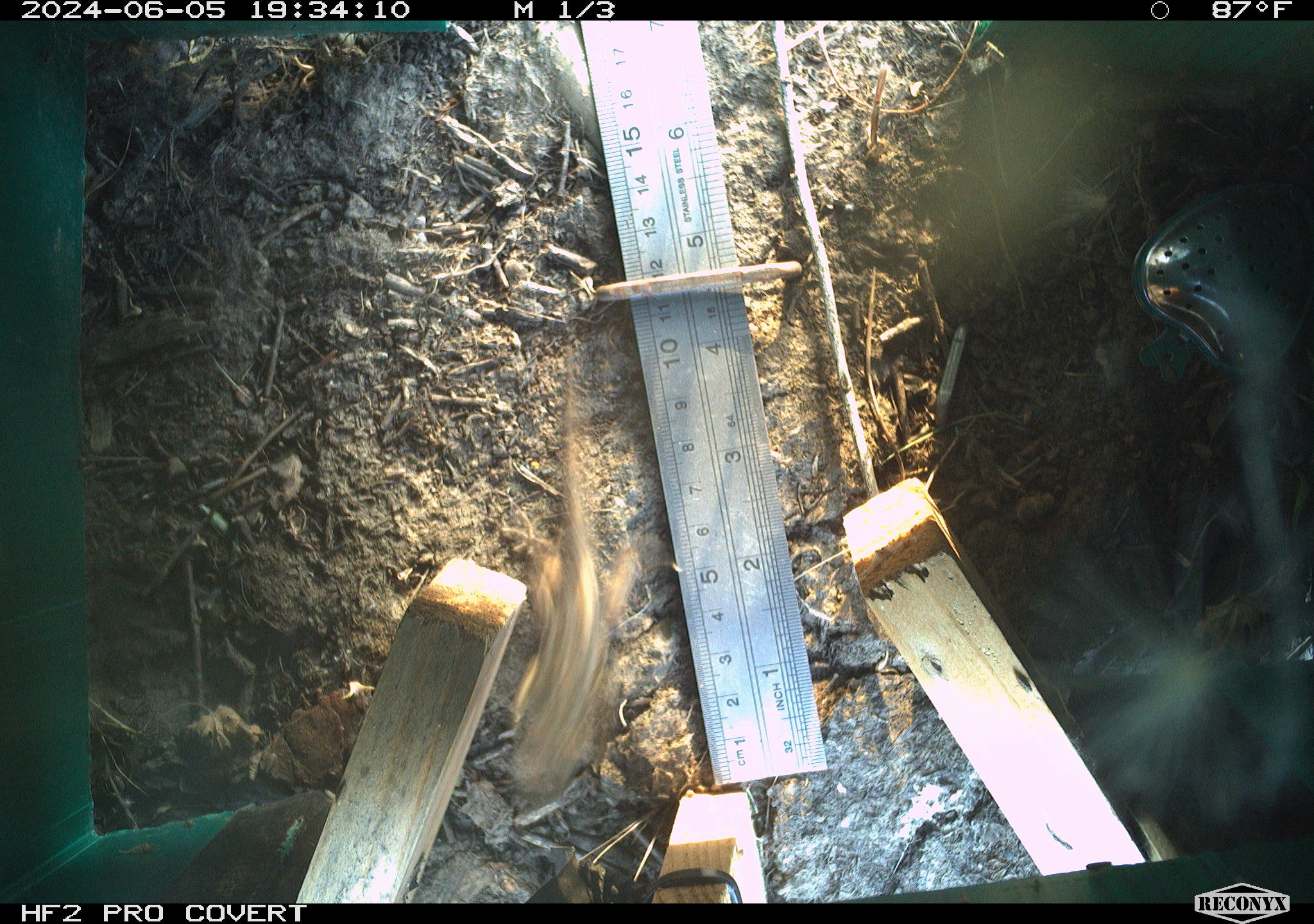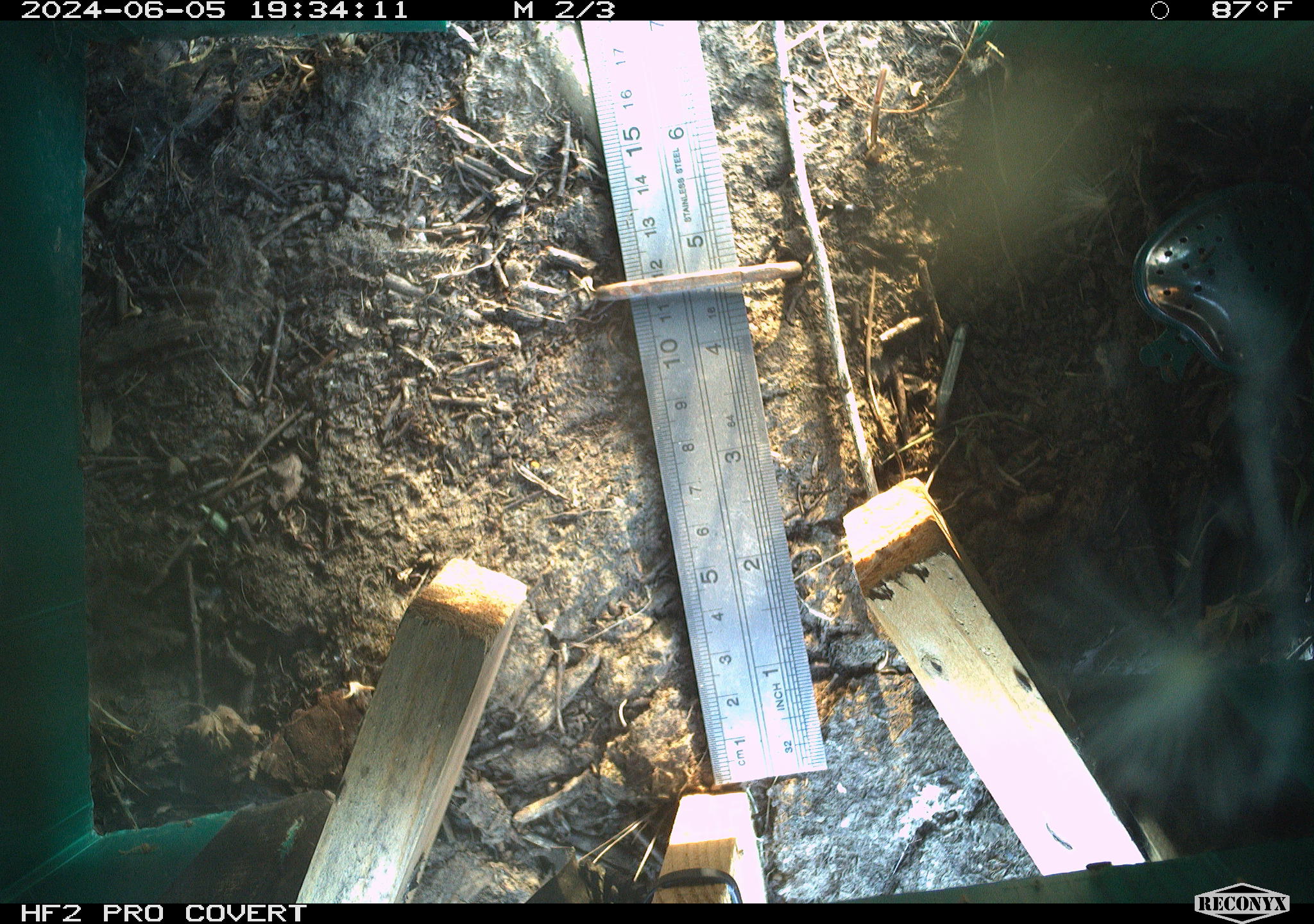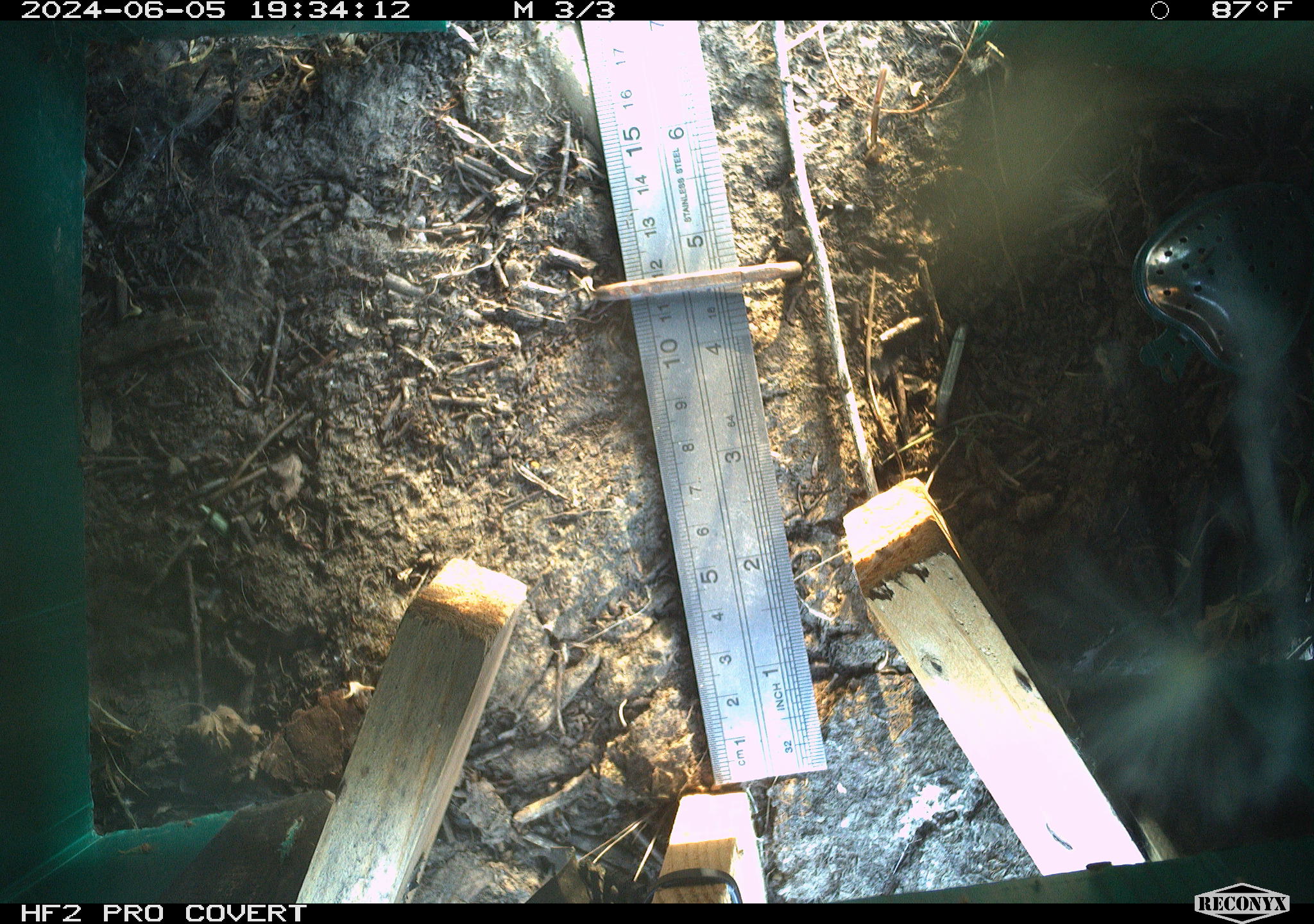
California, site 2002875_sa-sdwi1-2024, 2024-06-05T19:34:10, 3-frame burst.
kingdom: Animalia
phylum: Chordata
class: Reptilia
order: Squamata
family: Phrynosomatidae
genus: Sceloporus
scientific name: Sceloporus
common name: spiny lizards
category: sceloporus species